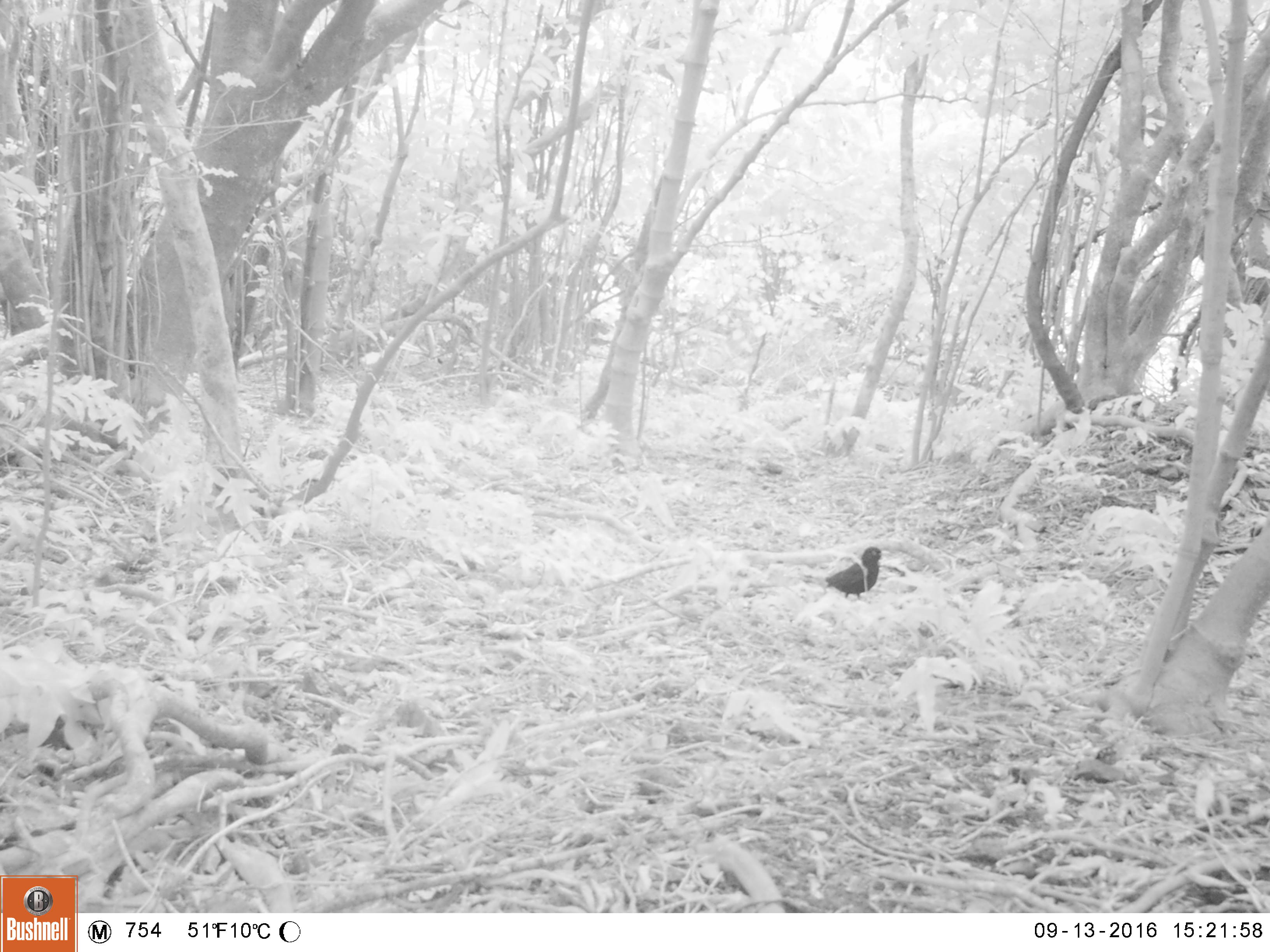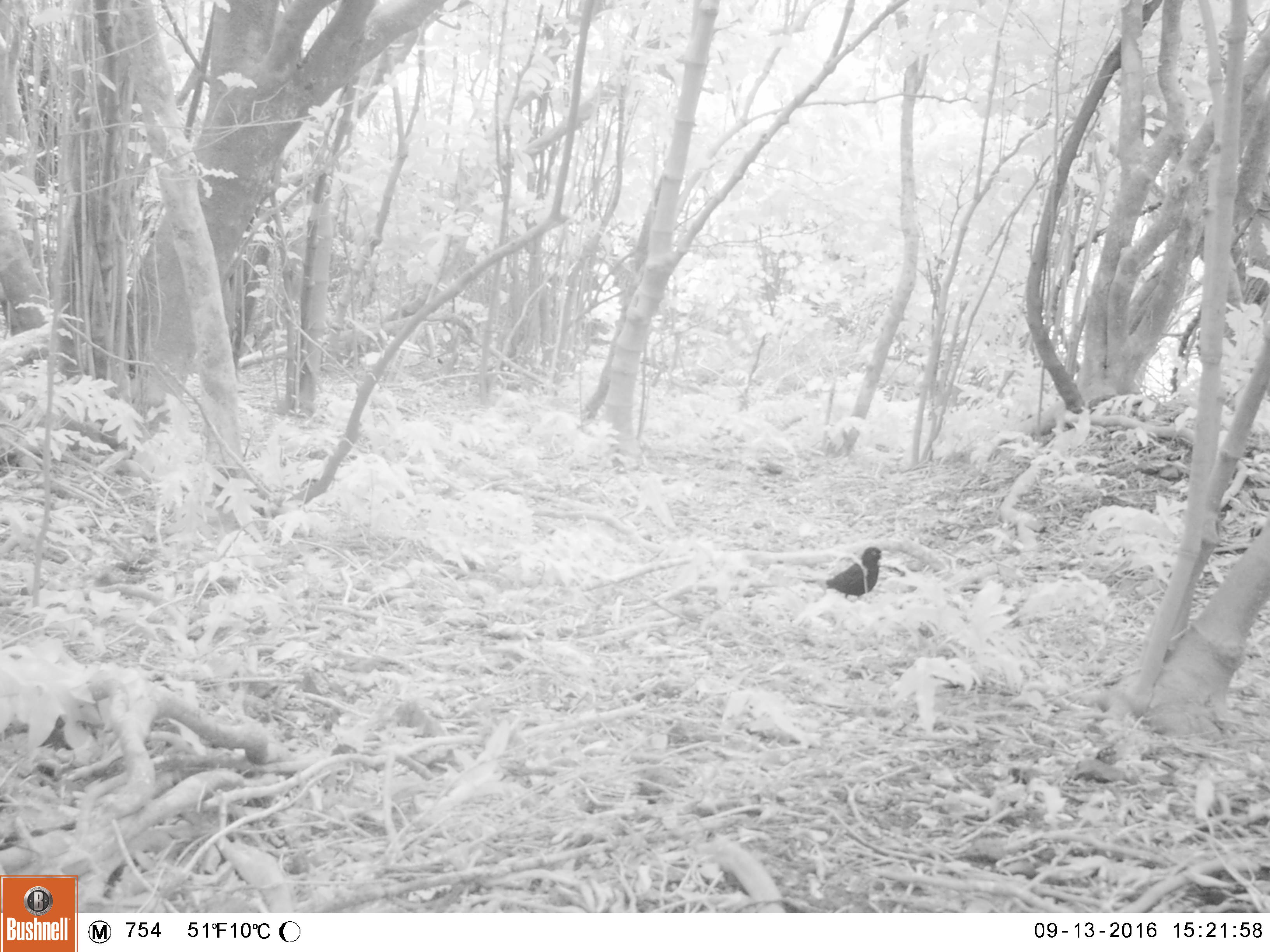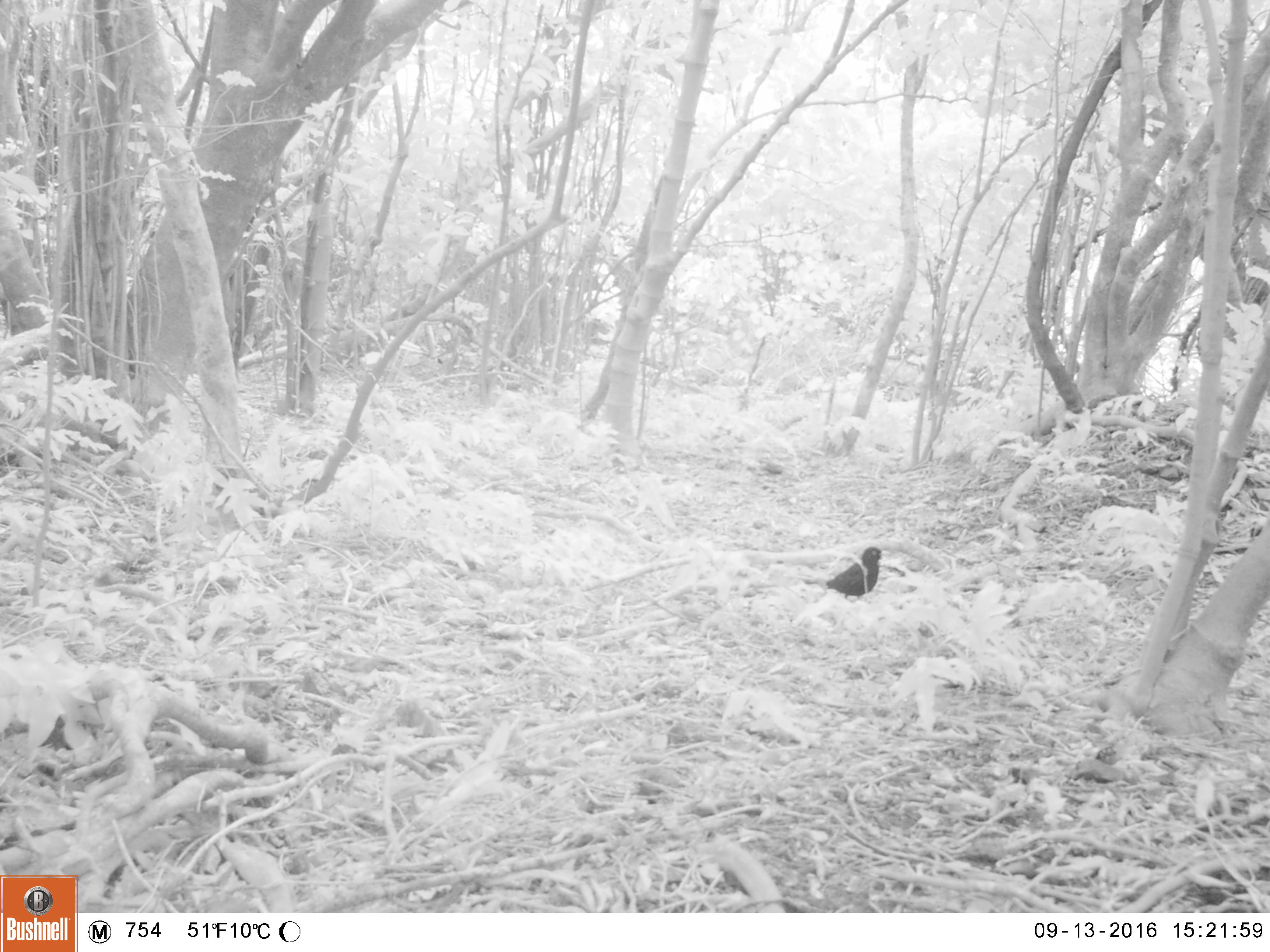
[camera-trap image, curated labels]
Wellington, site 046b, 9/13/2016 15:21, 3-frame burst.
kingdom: Animalia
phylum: Chordata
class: Aves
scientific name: Aves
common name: bird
Bird (Aves).